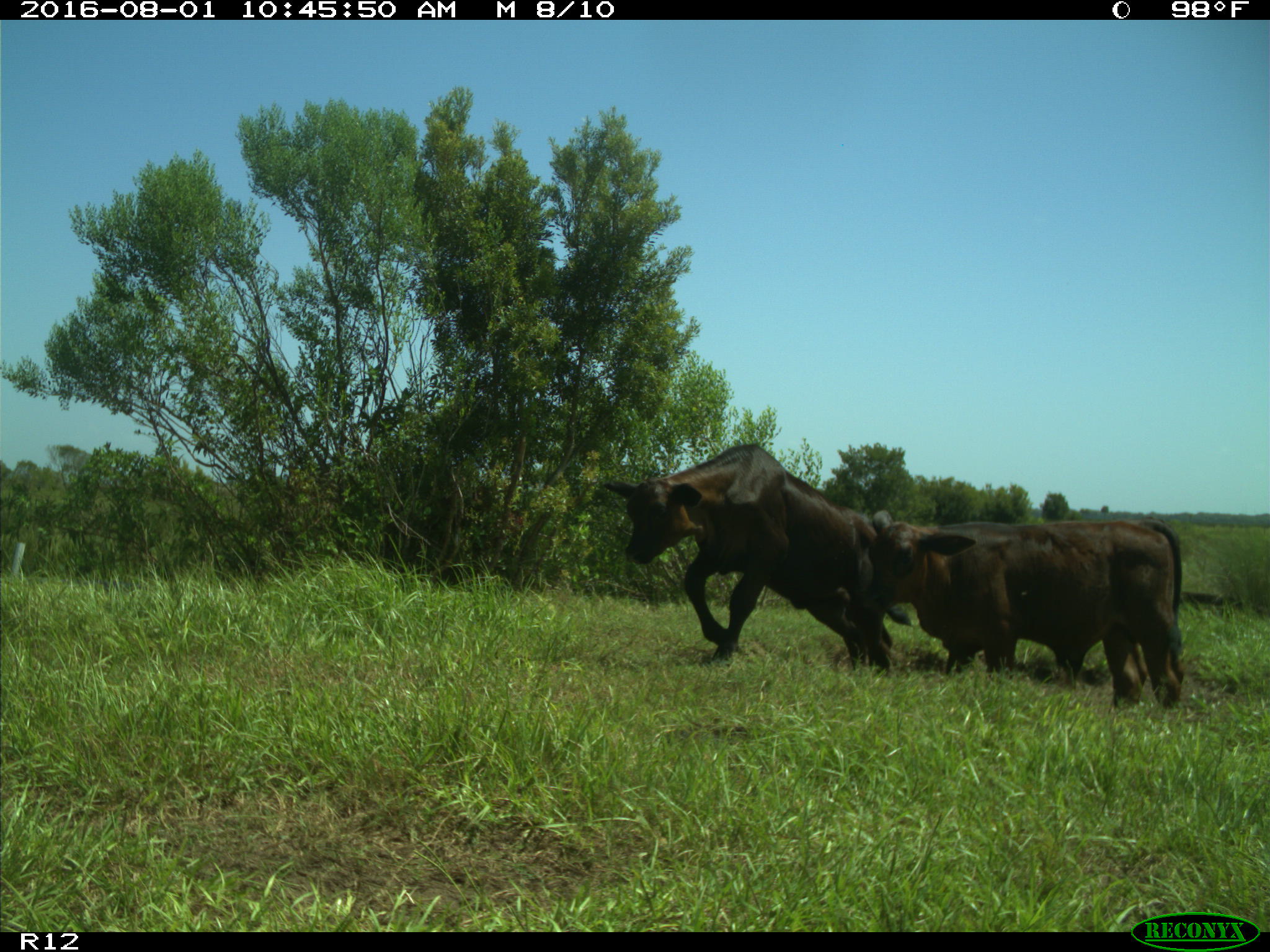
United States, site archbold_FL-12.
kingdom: Animalia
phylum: Chordata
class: Mammalia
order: Artiodactyla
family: Bovidae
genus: Bos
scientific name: Bos taurus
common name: domestic cow